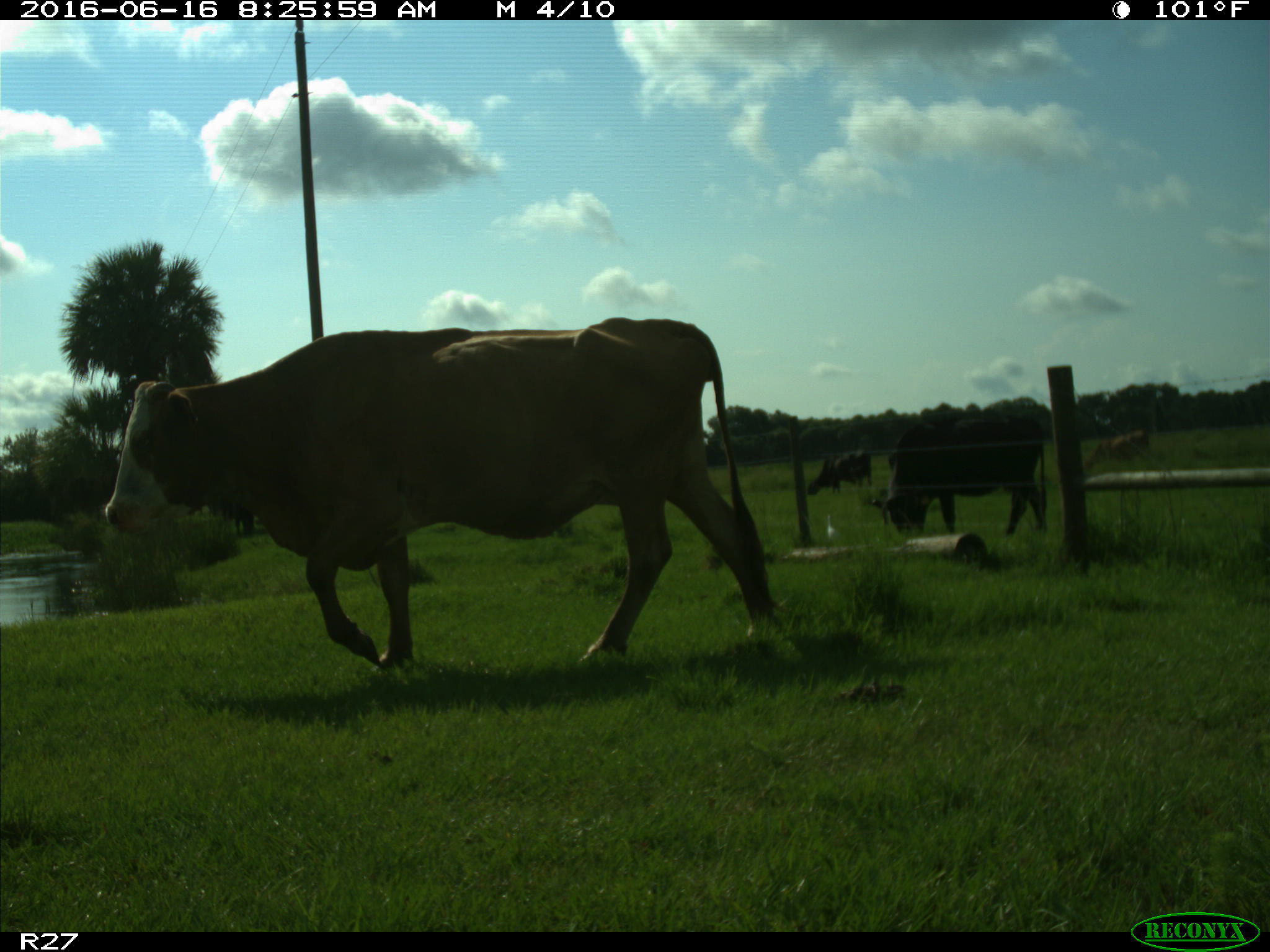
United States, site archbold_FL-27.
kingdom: Animalia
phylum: Chordata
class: Mammalia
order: Artiodactyla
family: Bovidae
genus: Bos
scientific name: Bos taurus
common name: domestic cow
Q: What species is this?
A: Bos taurus (domestic cow).